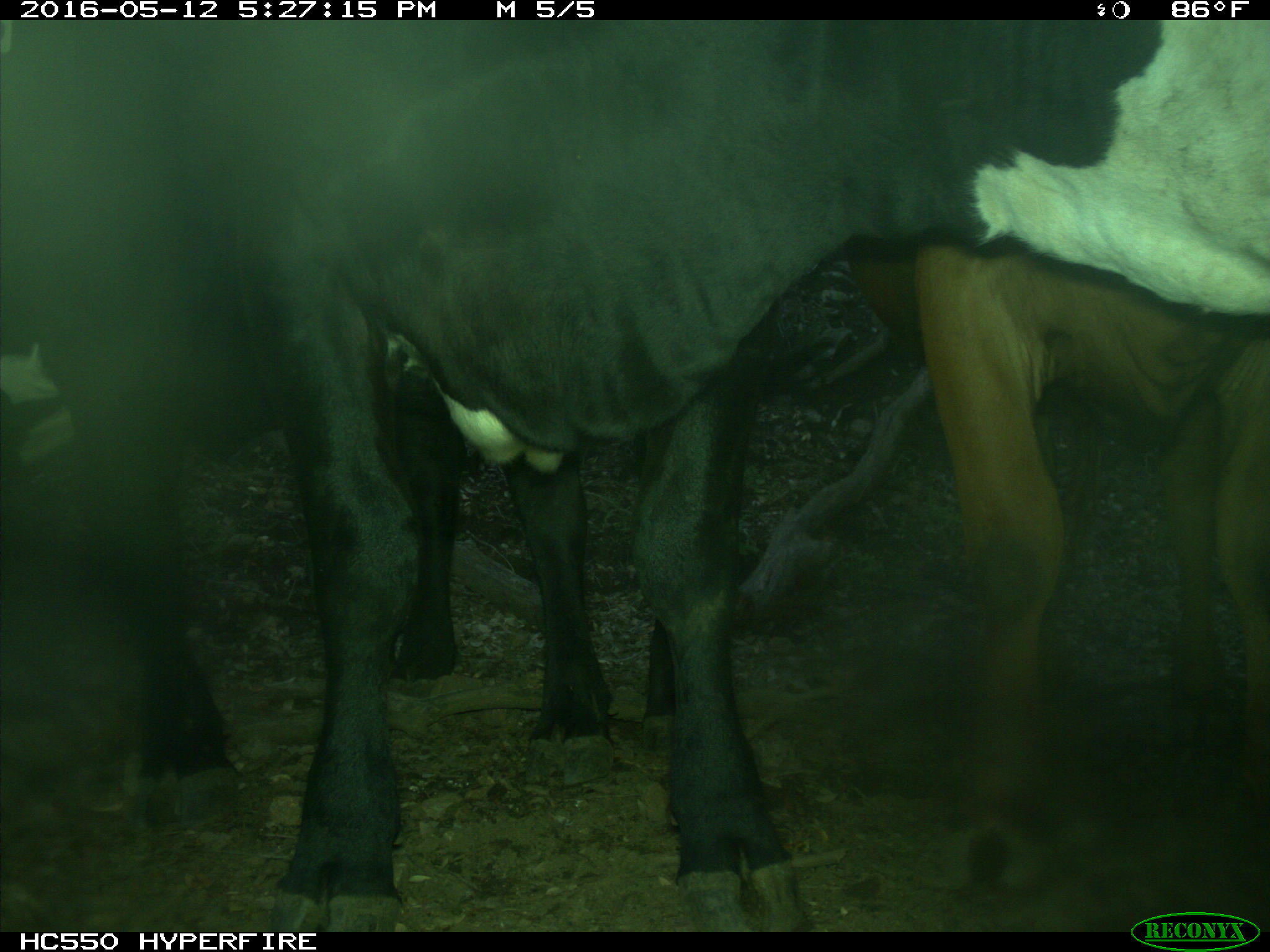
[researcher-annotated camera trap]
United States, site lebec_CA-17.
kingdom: Animalia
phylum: Chordata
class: Mammalia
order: Artiodactyla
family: Bovidae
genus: Bos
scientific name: Bos taurus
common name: domestic cow